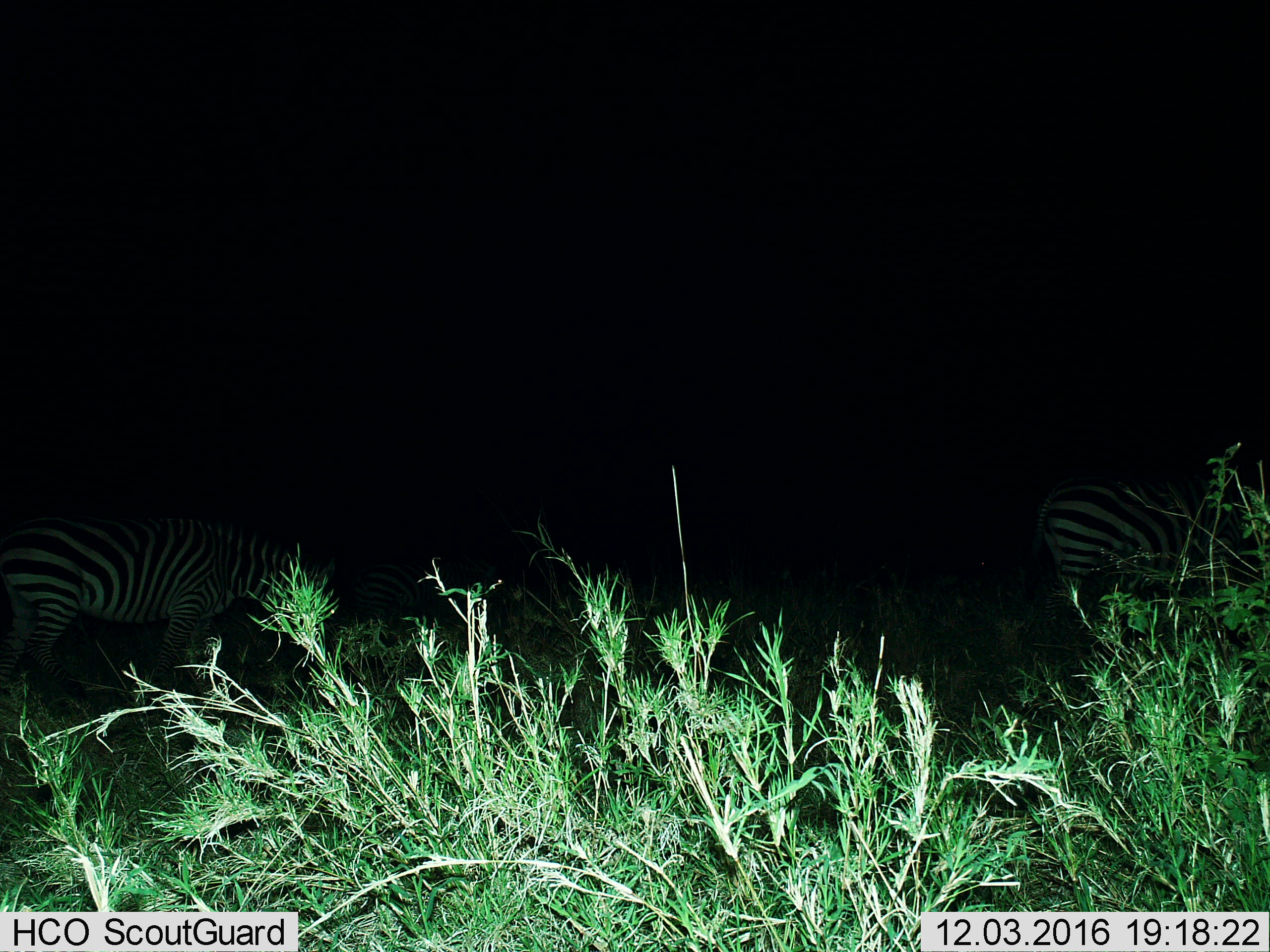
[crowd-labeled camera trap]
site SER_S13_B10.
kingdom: Animalia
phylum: Chordata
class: Mammalia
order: Perissodactyla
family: Equidae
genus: Equus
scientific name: Equus quagga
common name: plains zebra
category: zebraplains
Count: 3.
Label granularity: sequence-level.